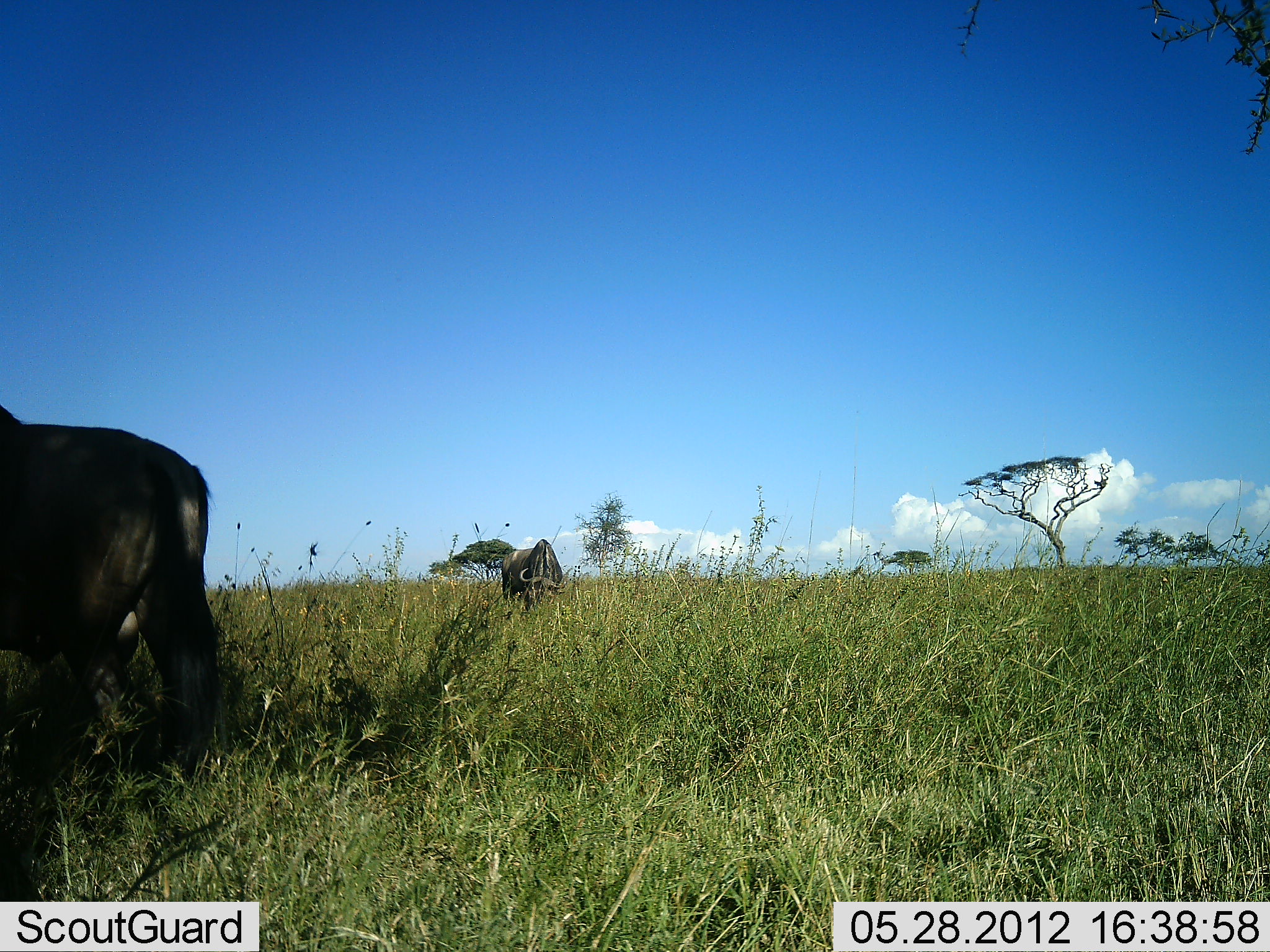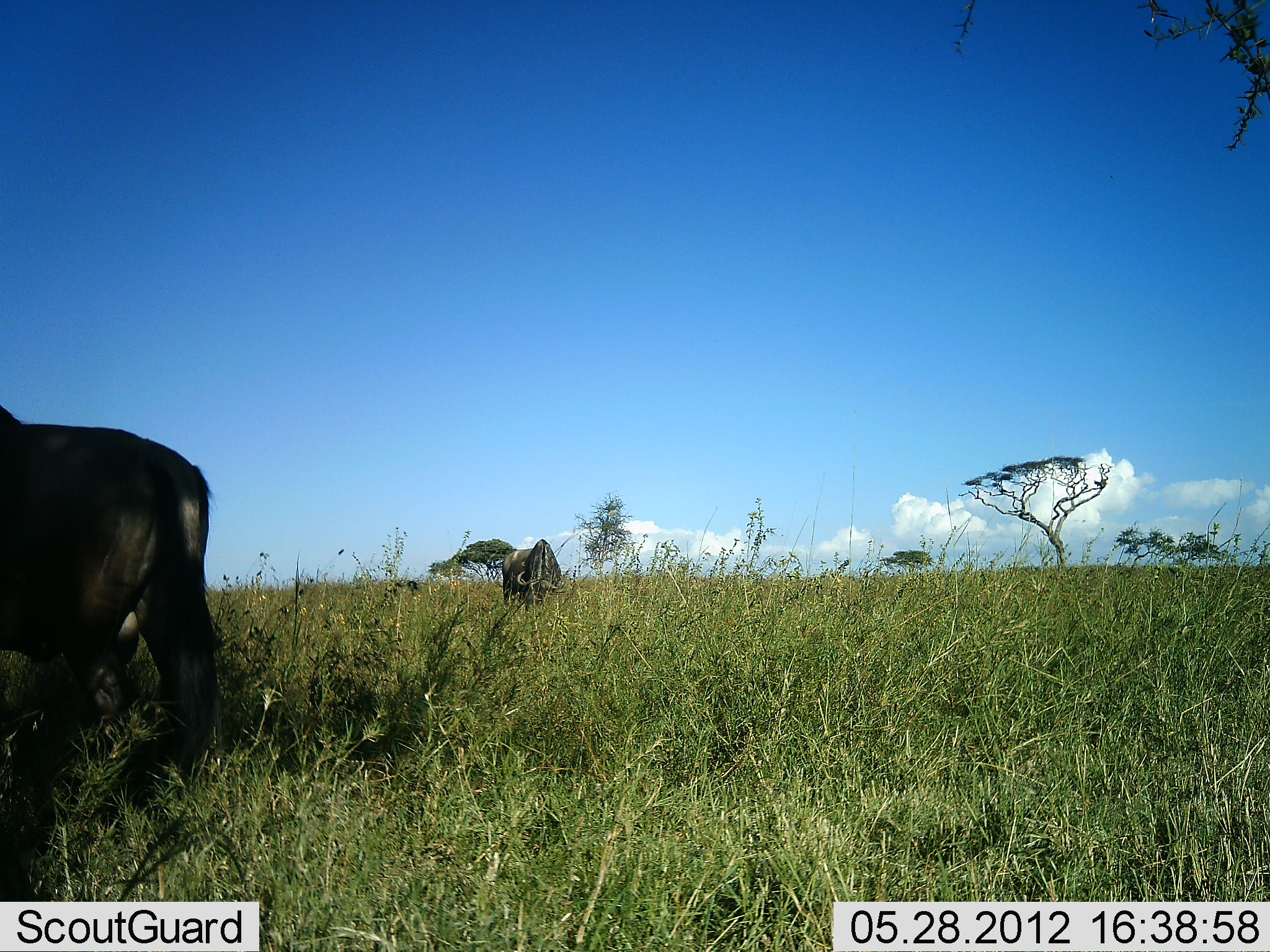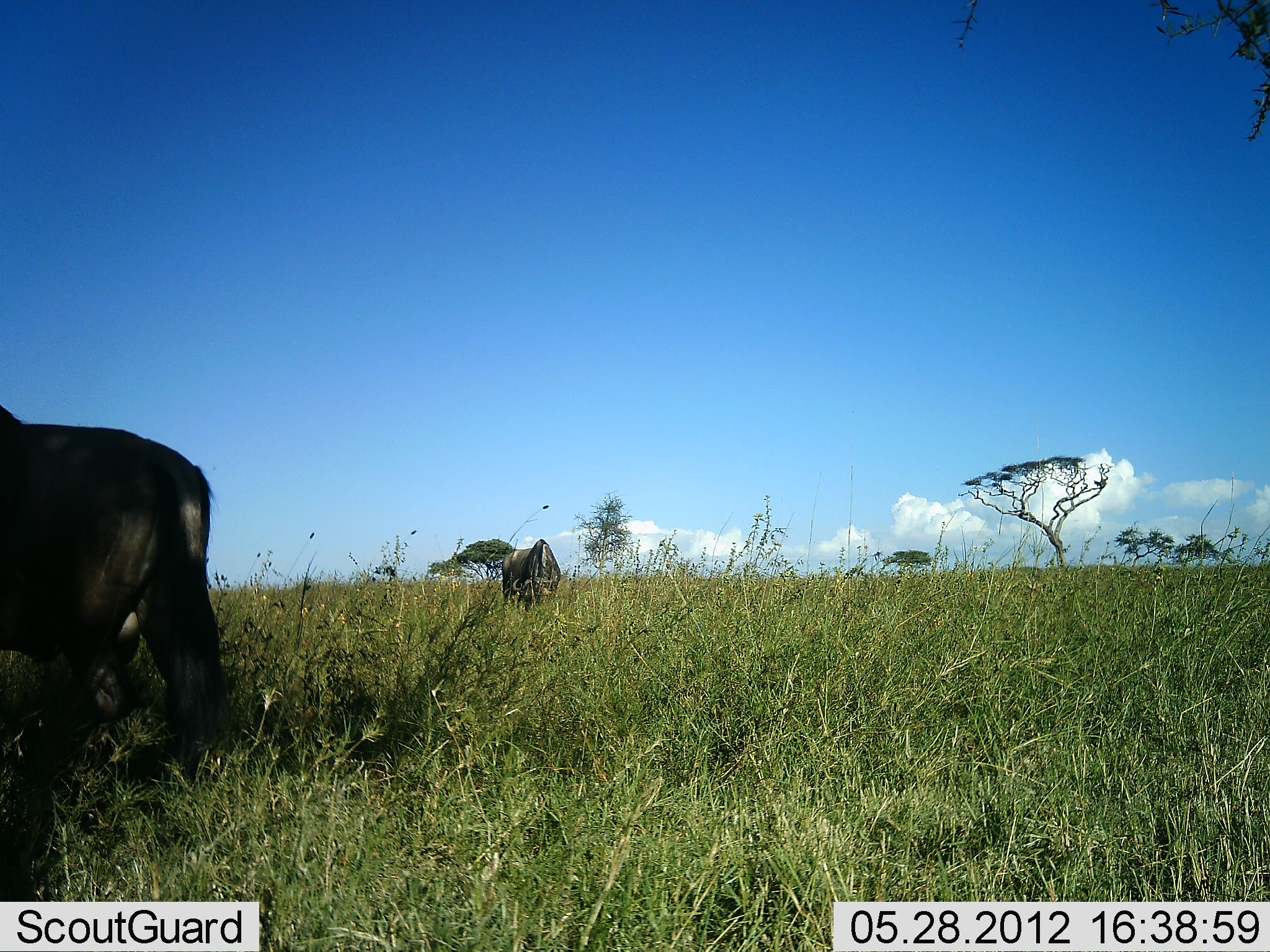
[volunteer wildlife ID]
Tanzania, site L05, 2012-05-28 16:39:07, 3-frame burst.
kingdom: Animalia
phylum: Chordata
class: Mammalia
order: Artiodactyla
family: Bovidae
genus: Connochaetes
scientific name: Connochaetes taurinus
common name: blue wildebeest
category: wildebeest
Wildebeest (blue wildebeest) (Connochaetes taurinus), count 2. Behavior (volunteer vote fractions): standing 100%, resting 0%, moving 0%, interacting 0%. Young present (vote fraction): 10%. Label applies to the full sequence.